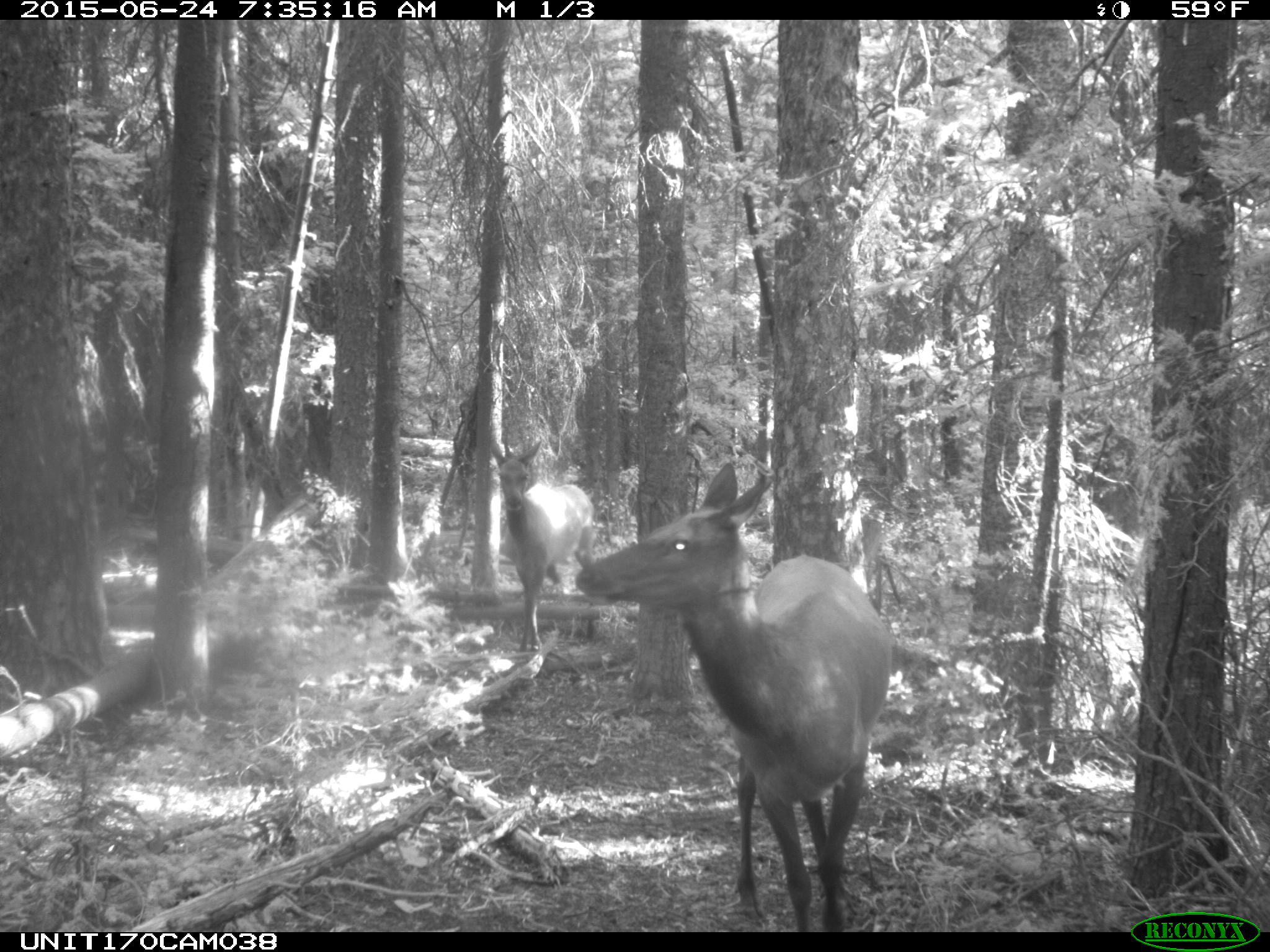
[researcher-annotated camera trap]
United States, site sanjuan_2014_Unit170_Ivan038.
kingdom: Animalia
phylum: Chordata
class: Mammalia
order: Artiodactyla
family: Cervidae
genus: Cervus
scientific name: Cervus elaphus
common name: red deer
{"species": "Cervus elaphus (red deer)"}